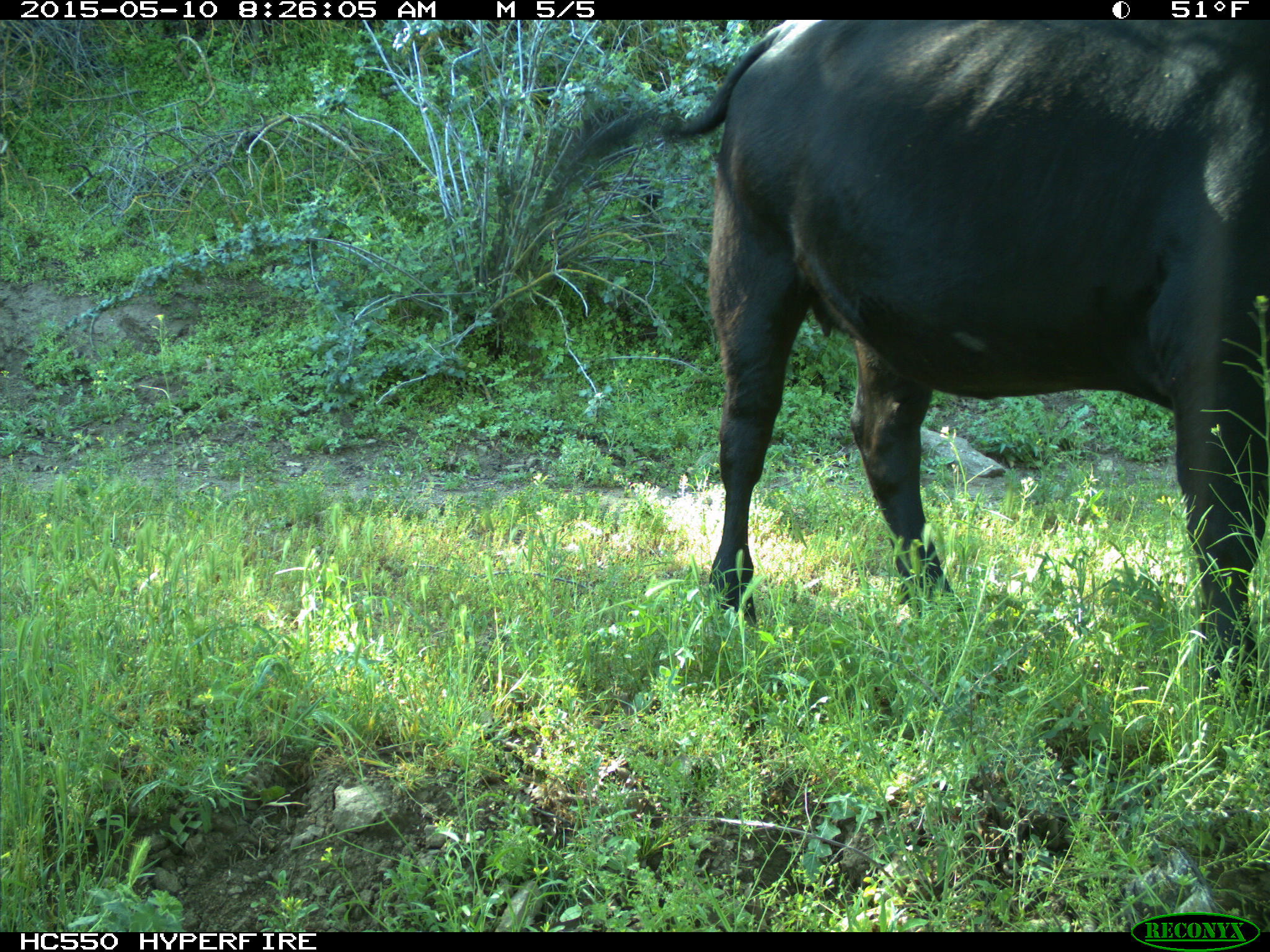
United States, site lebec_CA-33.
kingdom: Animalia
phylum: Chordata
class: Mammalia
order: Artiodactyla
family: Bovidae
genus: Bos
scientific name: Bos taurus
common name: domestic cow